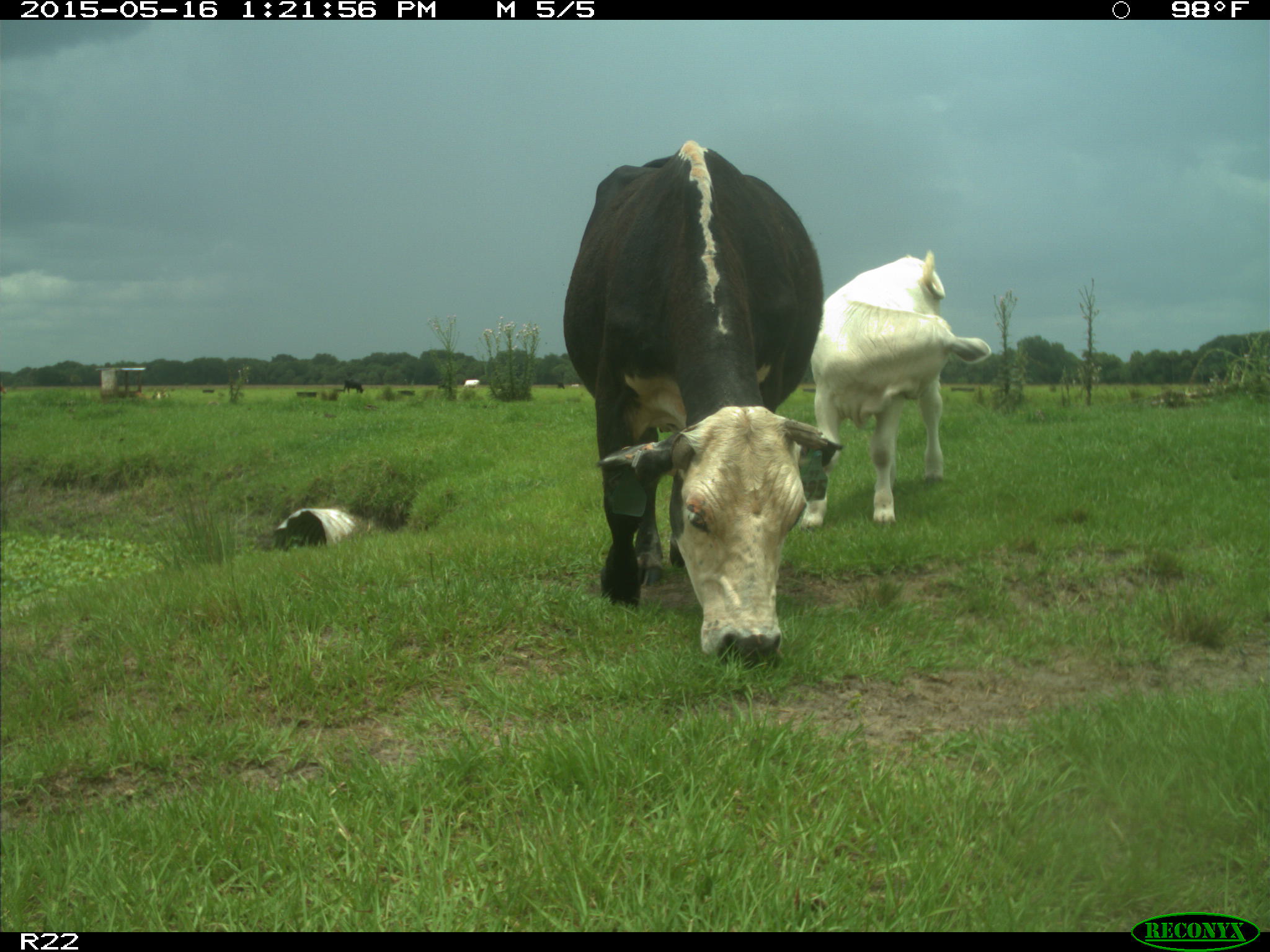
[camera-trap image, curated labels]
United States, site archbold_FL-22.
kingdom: Animalia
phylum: Chordata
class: Mammalia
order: Artiodactyla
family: Bovidae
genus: Bos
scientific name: Bos taurus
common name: domestic cow